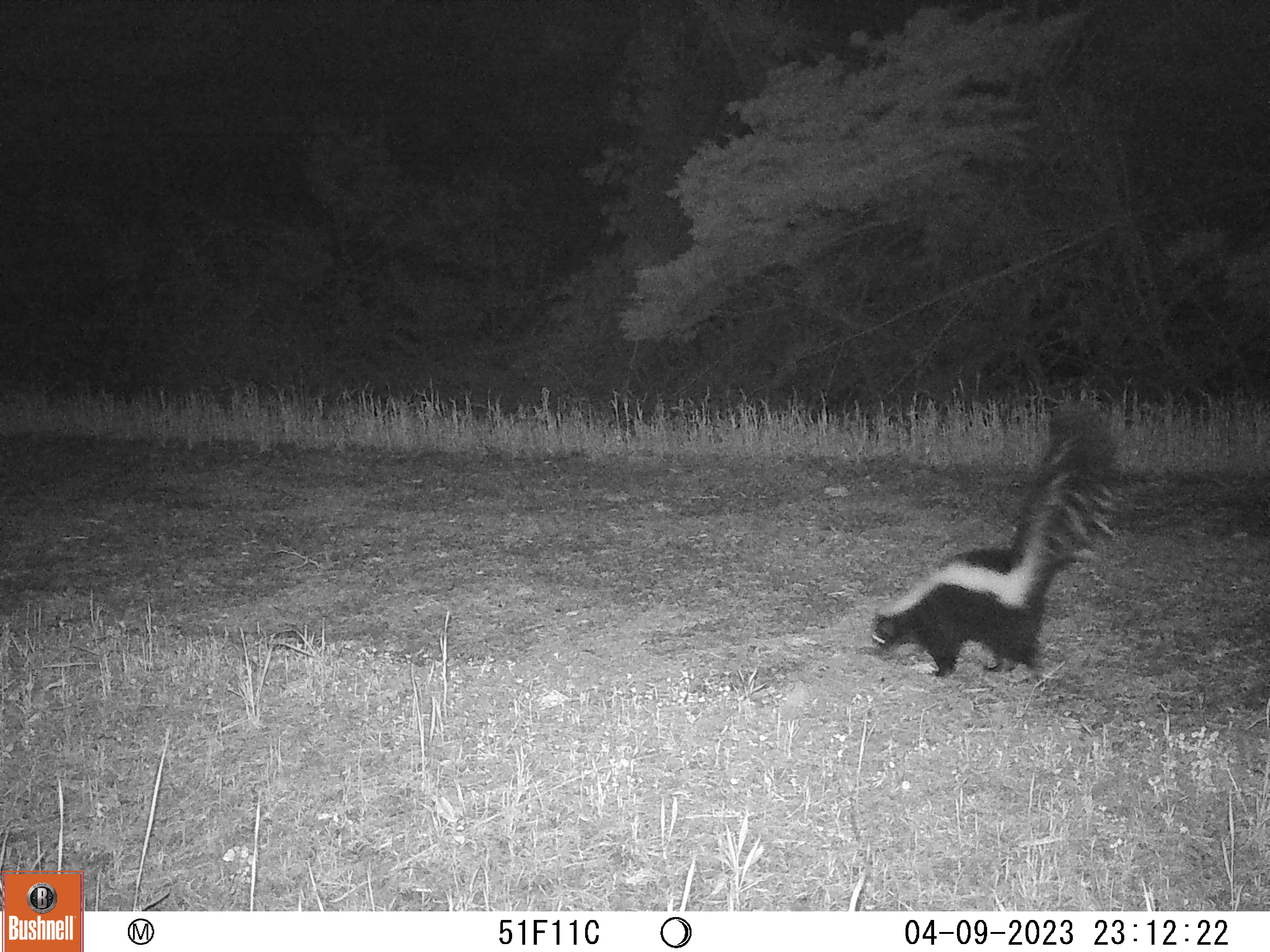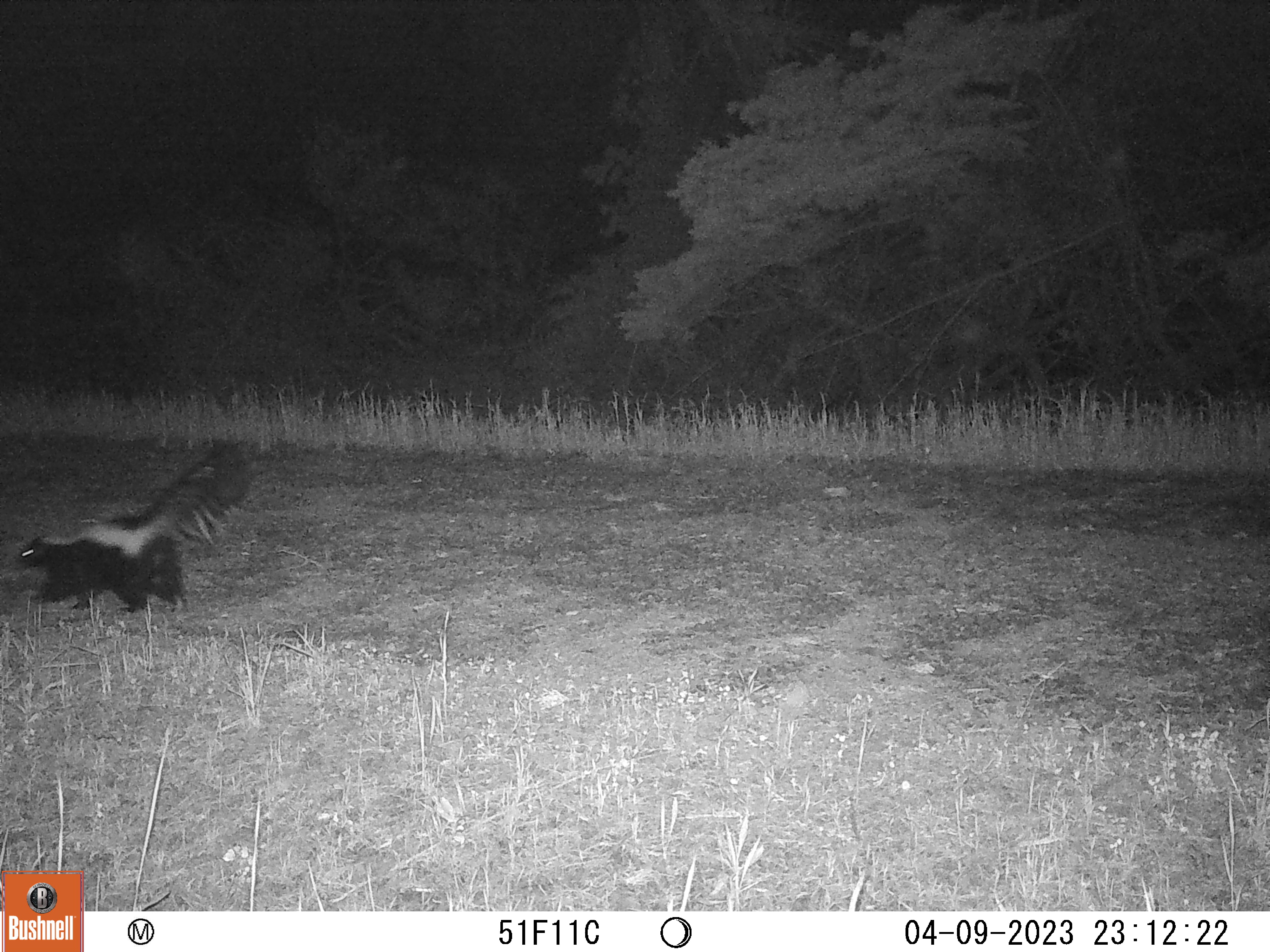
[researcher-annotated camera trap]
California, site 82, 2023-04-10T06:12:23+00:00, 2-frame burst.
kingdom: Animalia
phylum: Chordata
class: Mammalia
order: Carnivora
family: Mephitidae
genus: Mephitis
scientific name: Mephitis mephitis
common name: striped skunk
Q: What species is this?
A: Striped skunk (Mephitis mephitis).